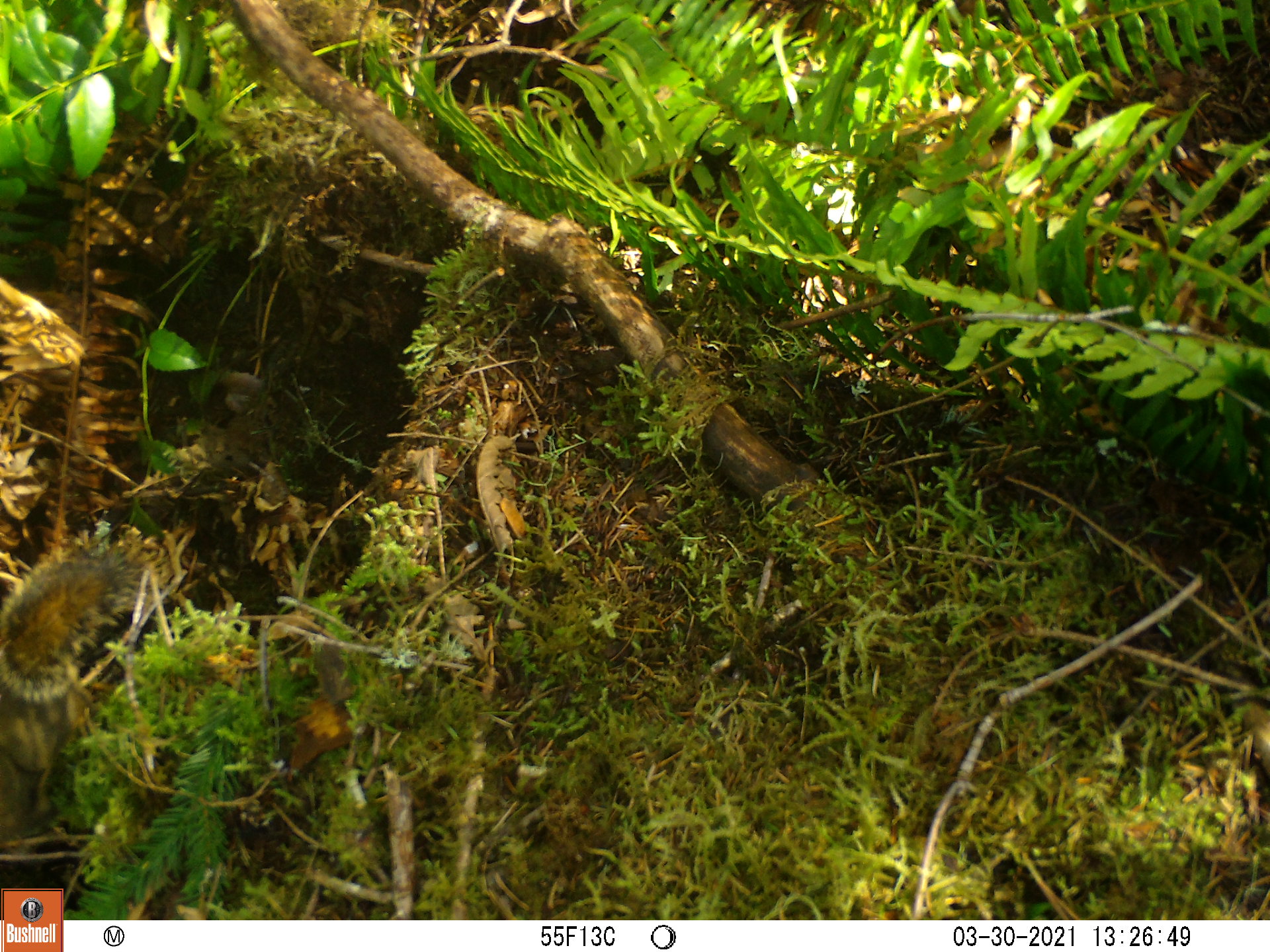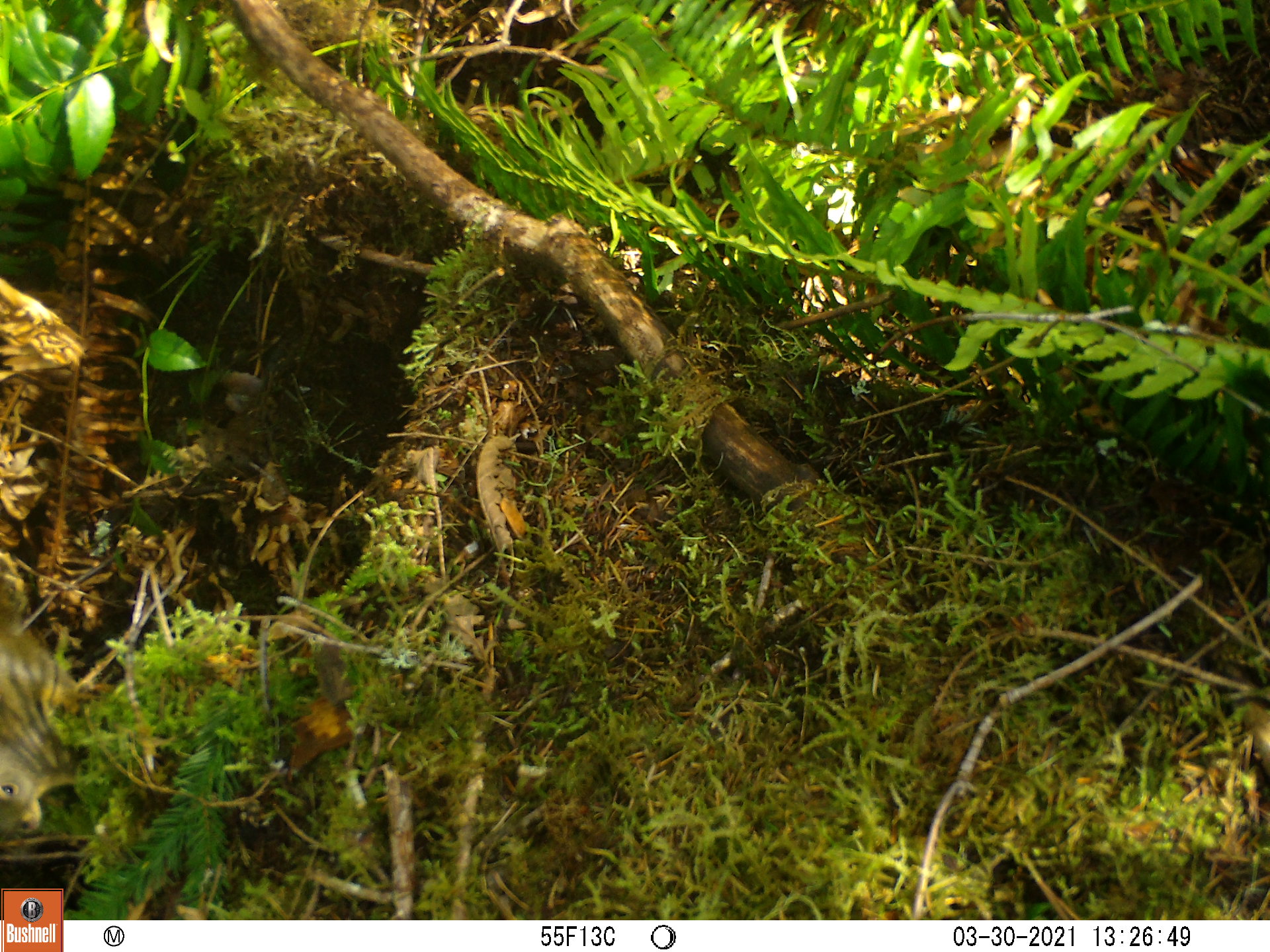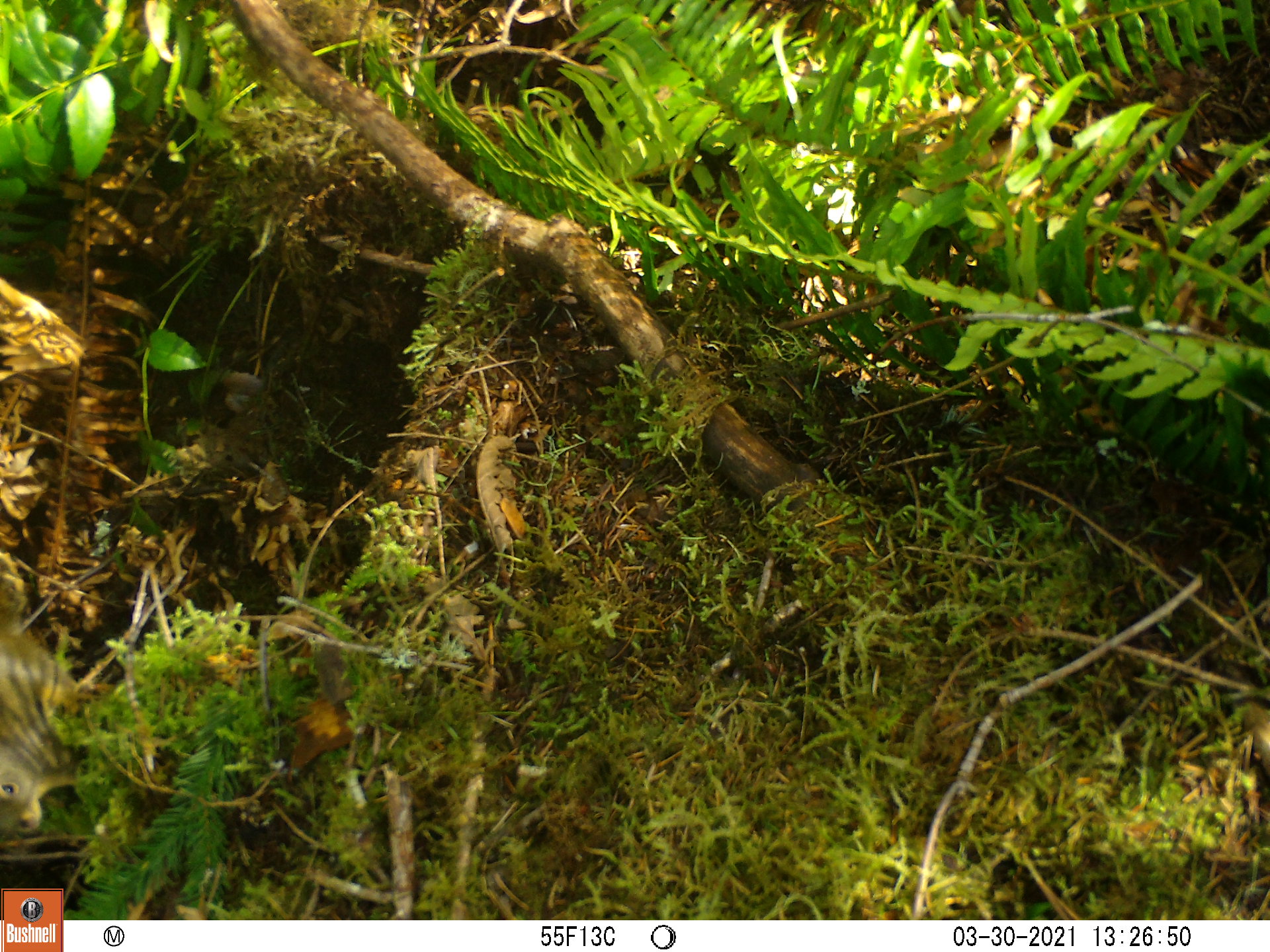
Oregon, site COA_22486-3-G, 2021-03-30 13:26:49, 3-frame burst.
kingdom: Animalia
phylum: Chordata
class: Mammalia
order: Rodentia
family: Sciuridae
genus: Tamiasciurus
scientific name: Tamiasciurus douglasii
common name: douglas squirrel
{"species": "douglas squirrel (Tamiasciurus douglasii)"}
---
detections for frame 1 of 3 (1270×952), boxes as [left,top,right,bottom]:
douglas squirrel: [0,543,145,784]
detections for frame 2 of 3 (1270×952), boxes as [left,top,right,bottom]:
douglas squirrel: [0,540,89,834]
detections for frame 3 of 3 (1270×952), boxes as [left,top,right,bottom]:
douglas squirrel: [3,548,74,843]